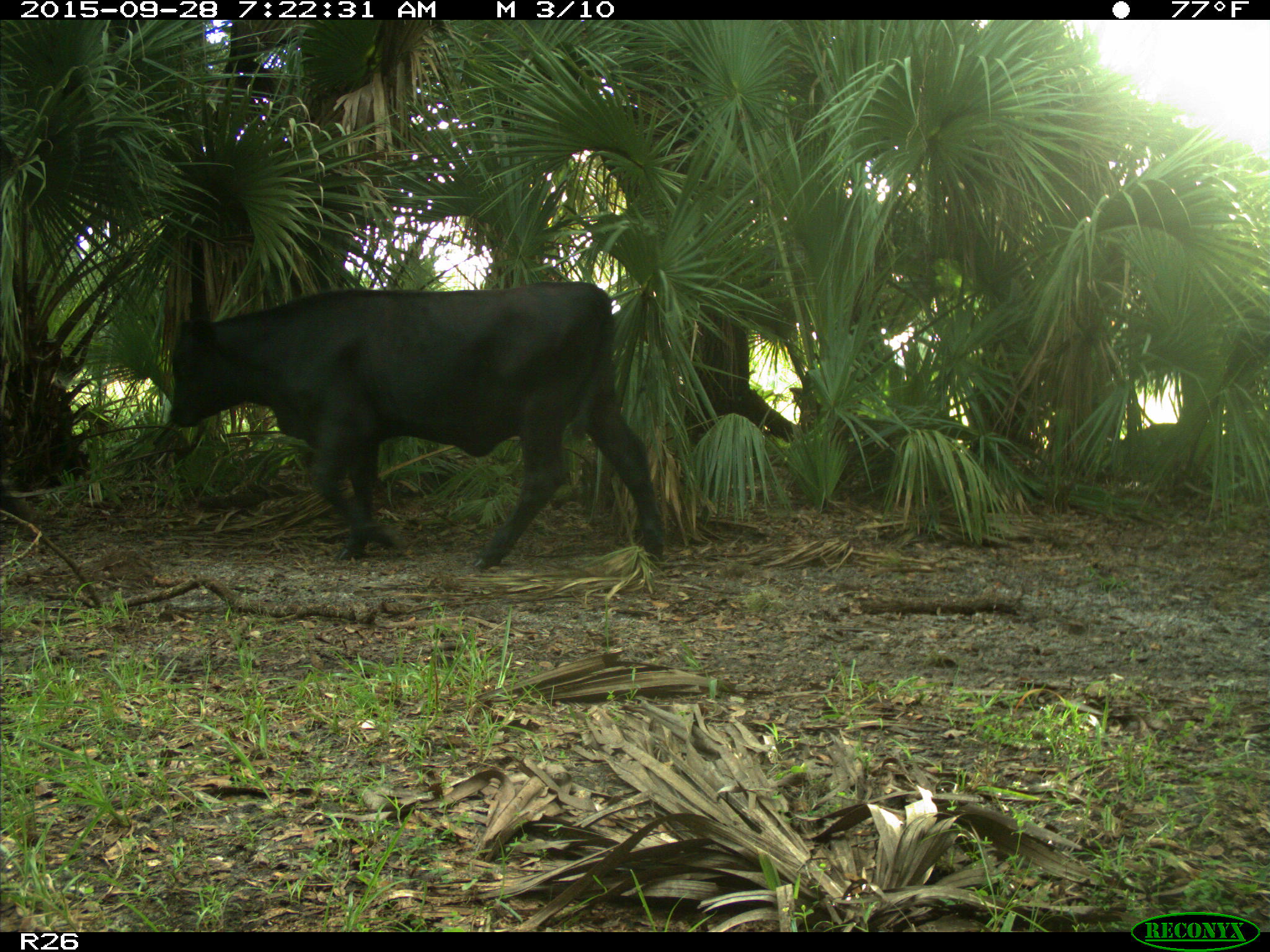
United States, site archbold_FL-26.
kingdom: Animalia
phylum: Chordata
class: Mammalia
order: Artiodactyla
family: Bovidae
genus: Bos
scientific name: Bos taurus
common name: domestic cow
Bos taurus (domestic cow).